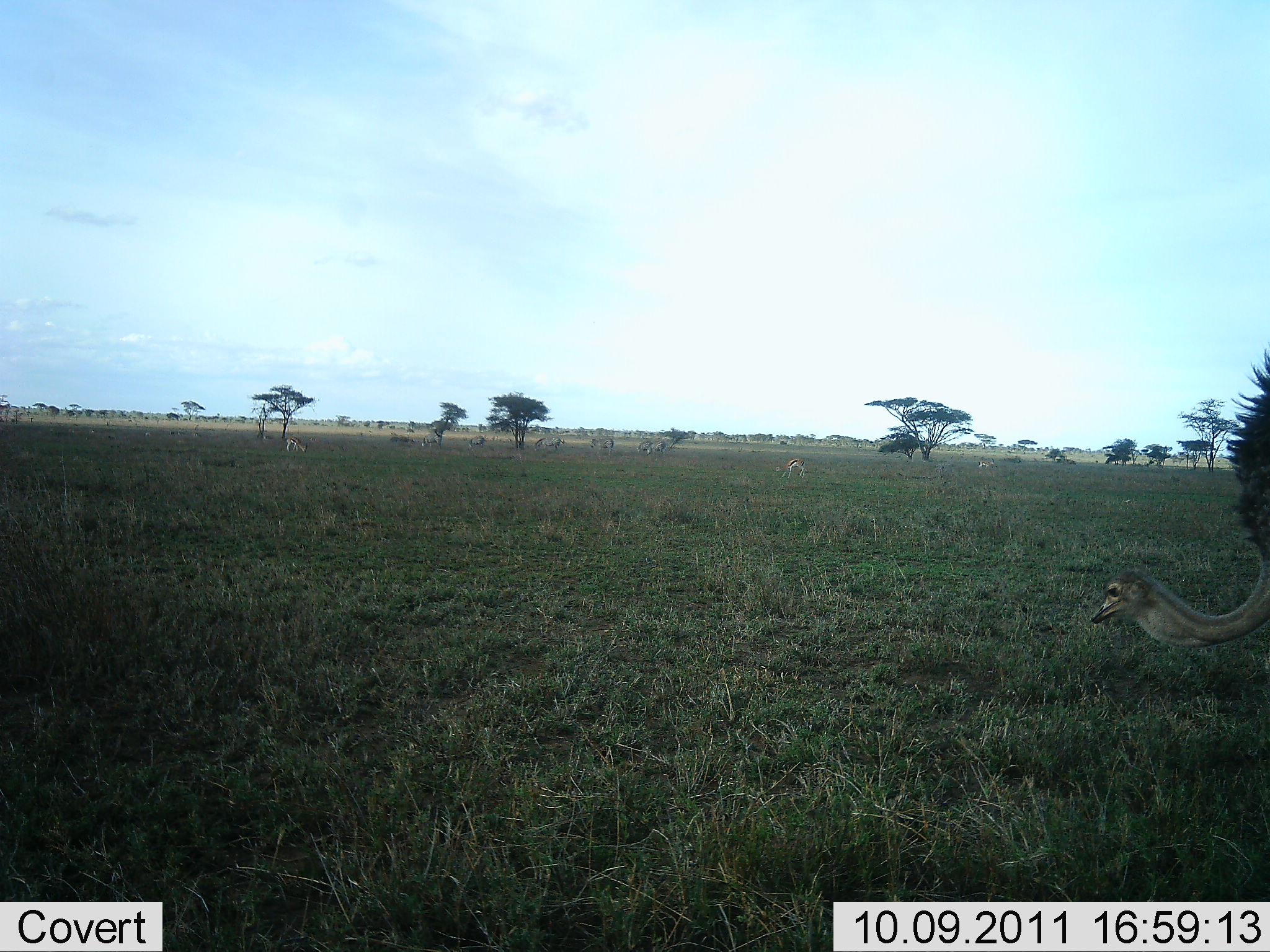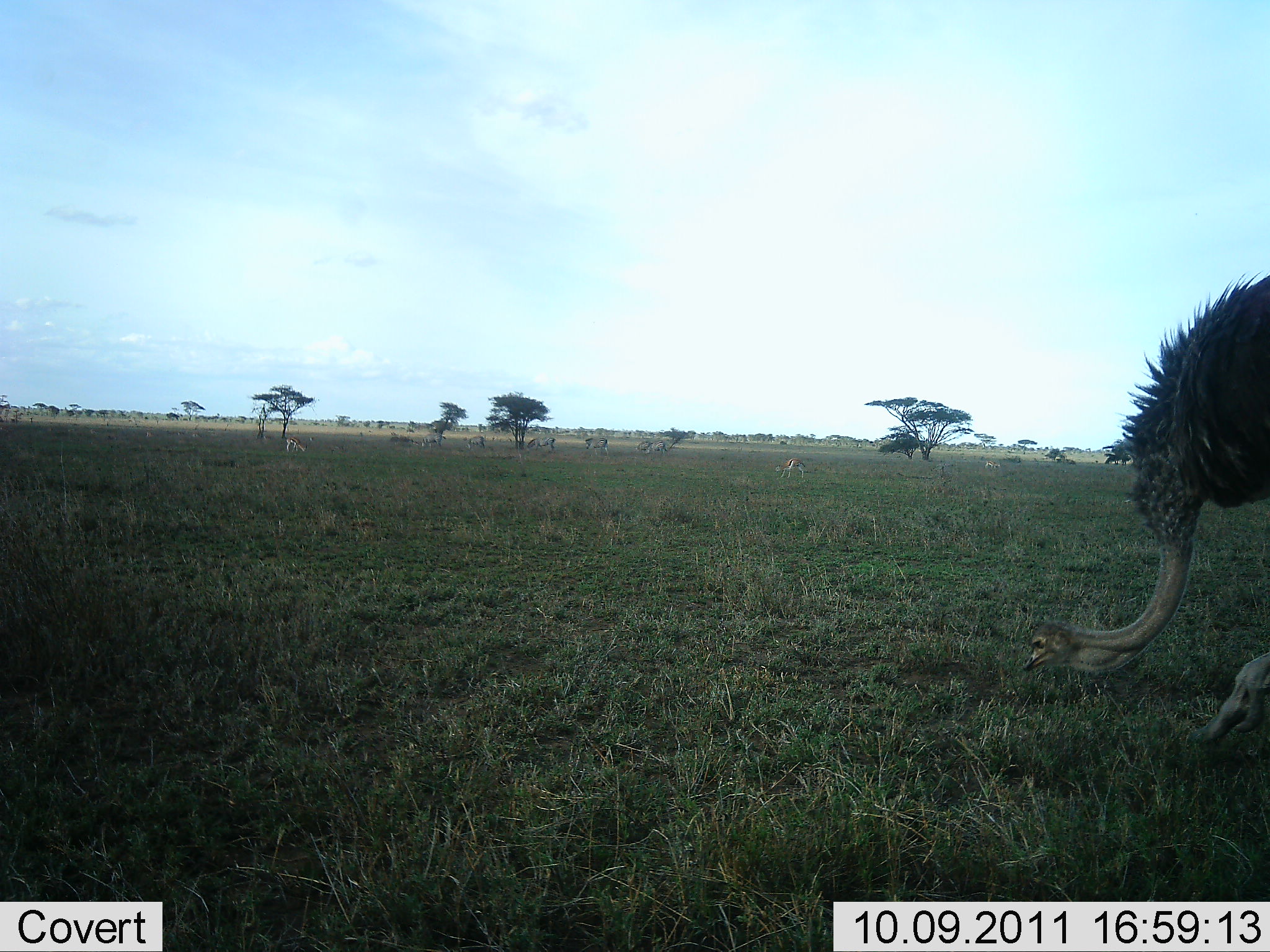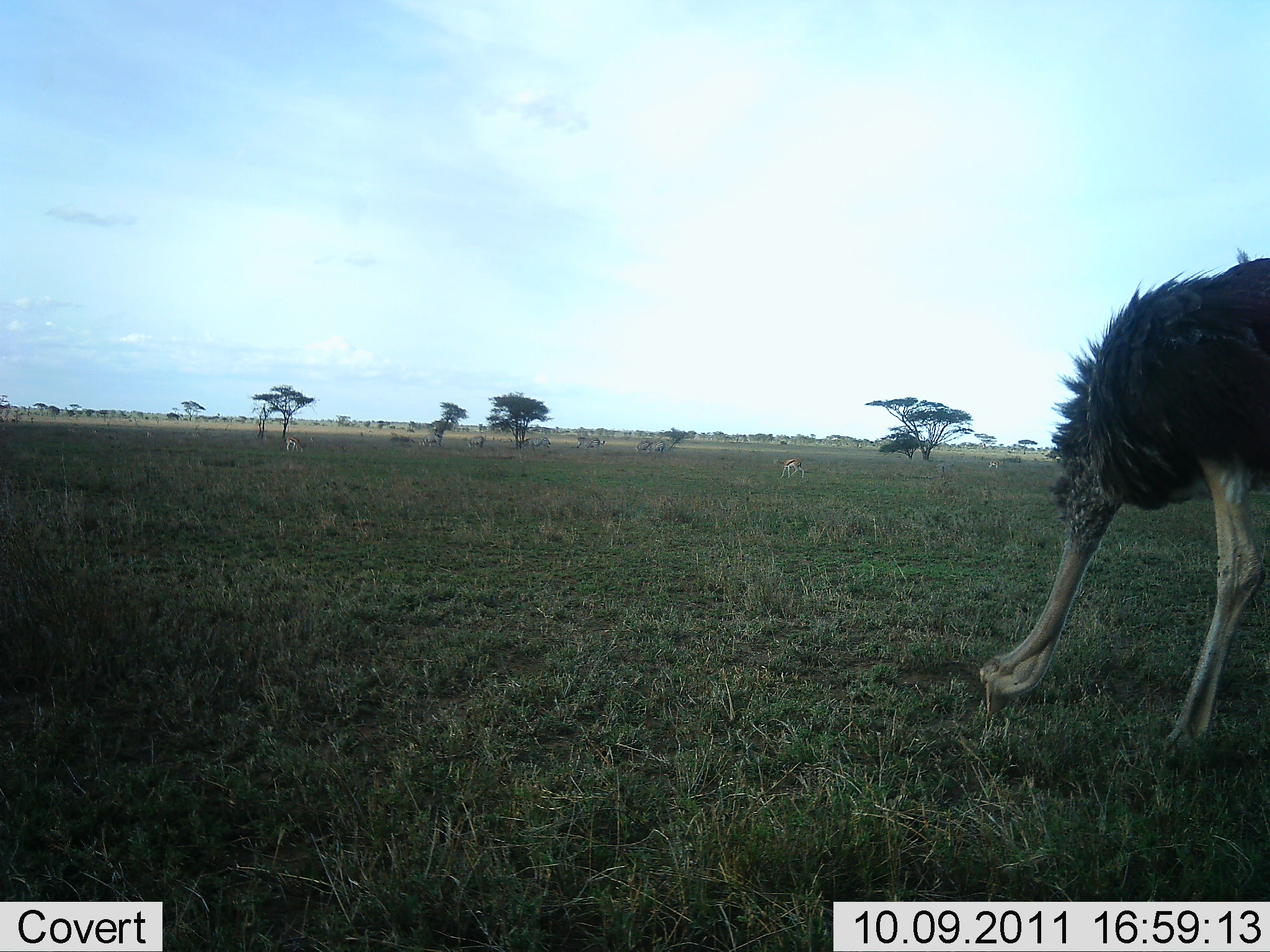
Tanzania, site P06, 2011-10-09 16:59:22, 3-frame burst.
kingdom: Animalia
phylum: Chordata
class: Aves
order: Struthioniformes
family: Struthionidae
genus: Struthio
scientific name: Struthio camelus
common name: ostrich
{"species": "ostrich (Struthio camelus)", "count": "1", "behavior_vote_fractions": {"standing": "7%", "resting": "0%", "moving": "40%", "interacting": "0%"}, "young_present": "0%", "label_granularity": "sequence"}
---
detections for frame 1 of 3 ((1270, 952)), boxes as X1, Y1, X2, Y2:
animal: 1087, 344, 1270, 655; 771, 456, 807, 479; 589, 437, 615, 458; 533, 436, 566, 452; 282, 436, 309, 453; 418, 433, 443, 448; 465, 436, 487, 451; 646, 441, 668, 456; 635, 440, 655, 456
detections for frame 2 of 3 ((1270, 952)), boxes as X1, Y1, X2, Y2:
animal: 1022, 263, 1270, 749; 771, 456, 807, 479; 583, 436, 609, 458; 524, 436, 557, 451; 282, 436, 309, 453; 420, 433, 445, 448; 464, 435, 485, 451; 646, 441, 668, 456; 635, 440, 655, 456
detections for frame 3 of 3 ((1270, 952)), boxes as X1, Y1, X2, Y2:
animal: 967, 249, 1270, 753; 771, 456, 807, 479; 519, 436, 551, 452; 578, 435, 607, 452; 285, 433, 309, 453; 420, 433, 445, 448; 464, 435, 485, 451; 646, 441, 668, 456; 635, 440, 655, 456